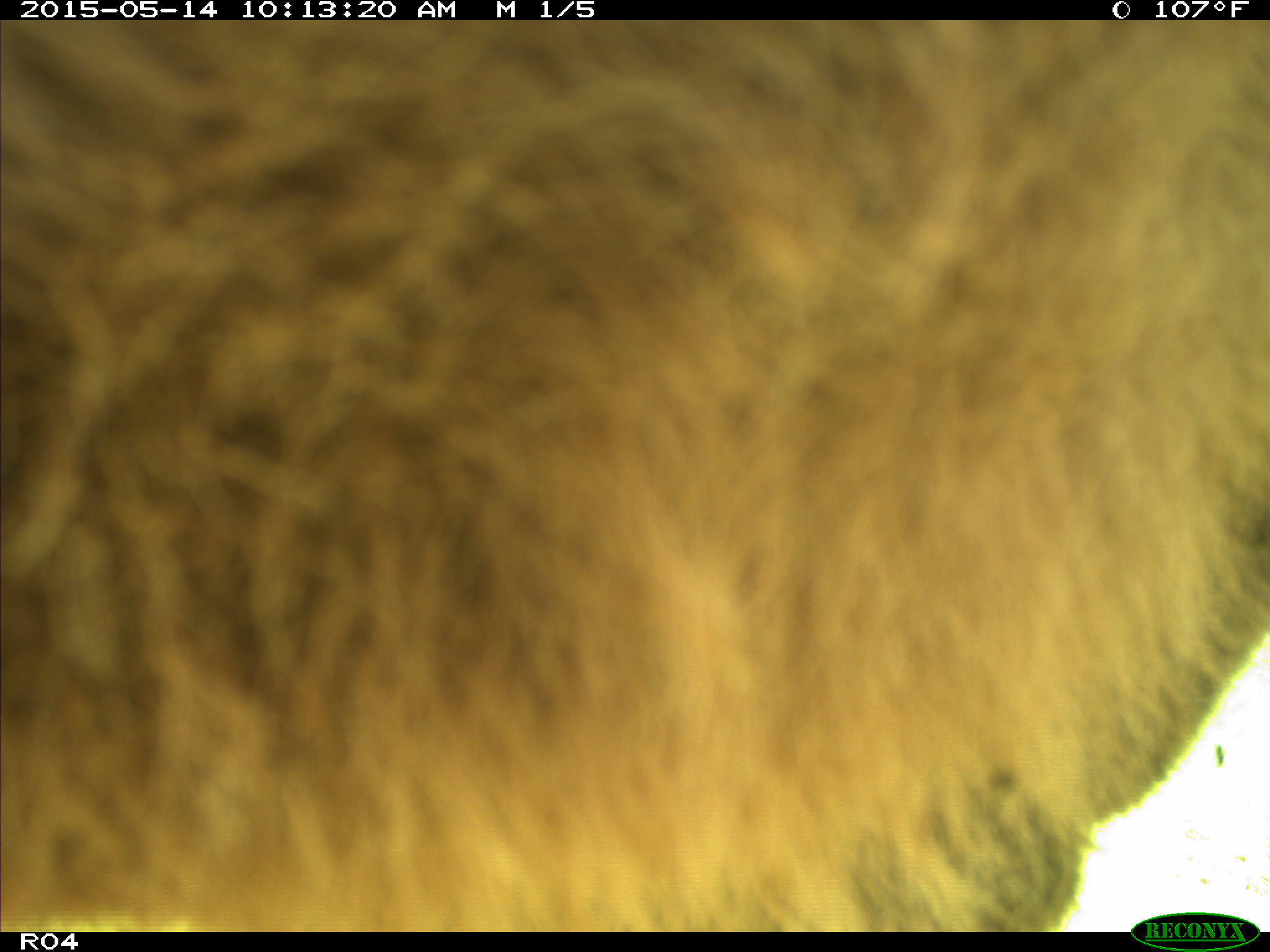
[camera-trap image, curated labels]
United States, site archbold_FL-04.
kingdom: Animalia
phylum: Chordata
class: Mammalia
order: Artiodactyla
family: Bovidae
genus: Bos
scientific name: Bos taurus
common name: domestic cow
Bos taurus (domestic cow).